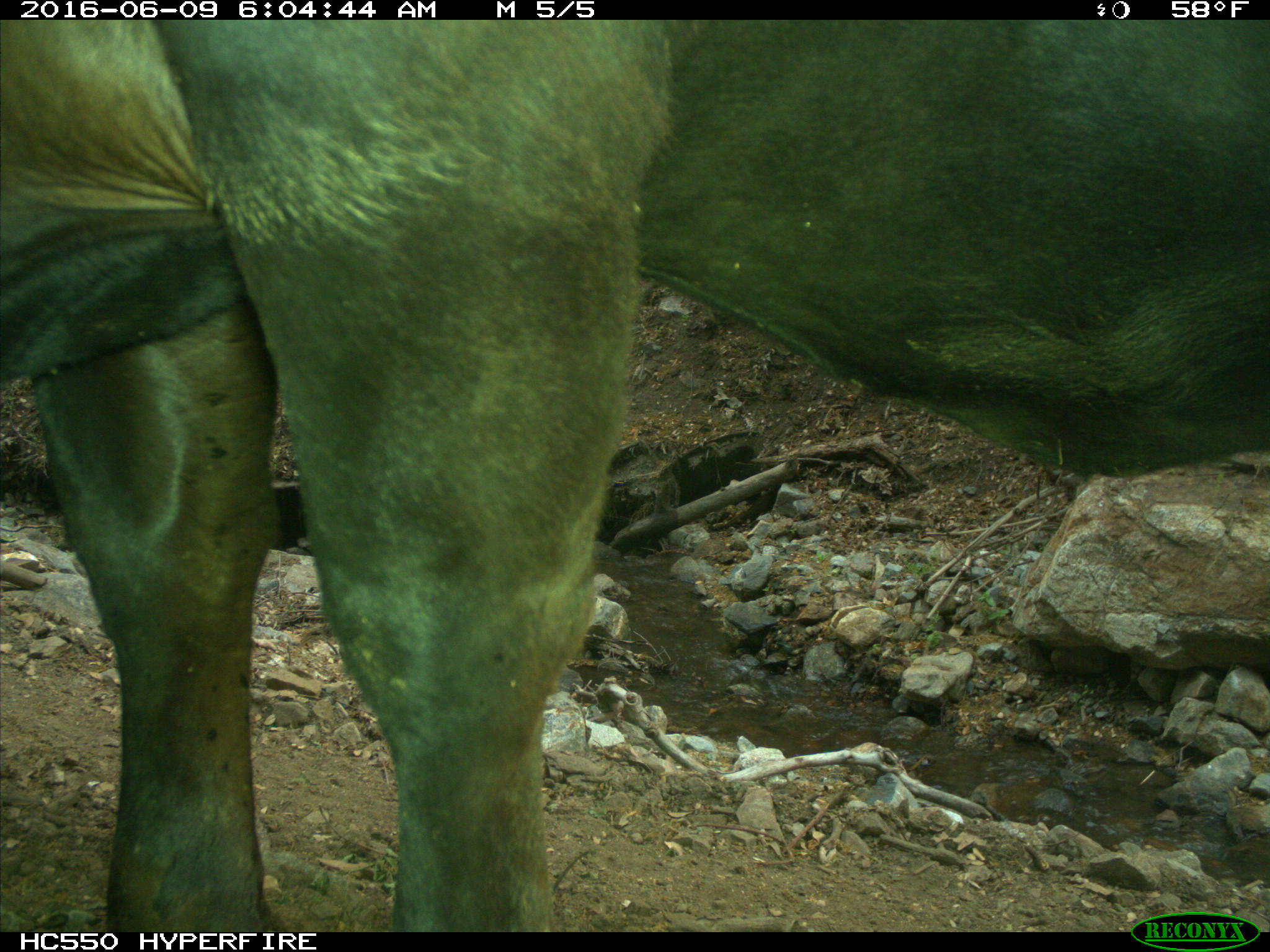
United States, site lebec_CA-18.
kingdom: Animalia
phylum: Chordata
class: Mammalia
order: Artiodactyla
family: Bovidae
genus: Bos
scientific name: Bos taurus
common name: domestic cow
Bos taurus (domestic cow).